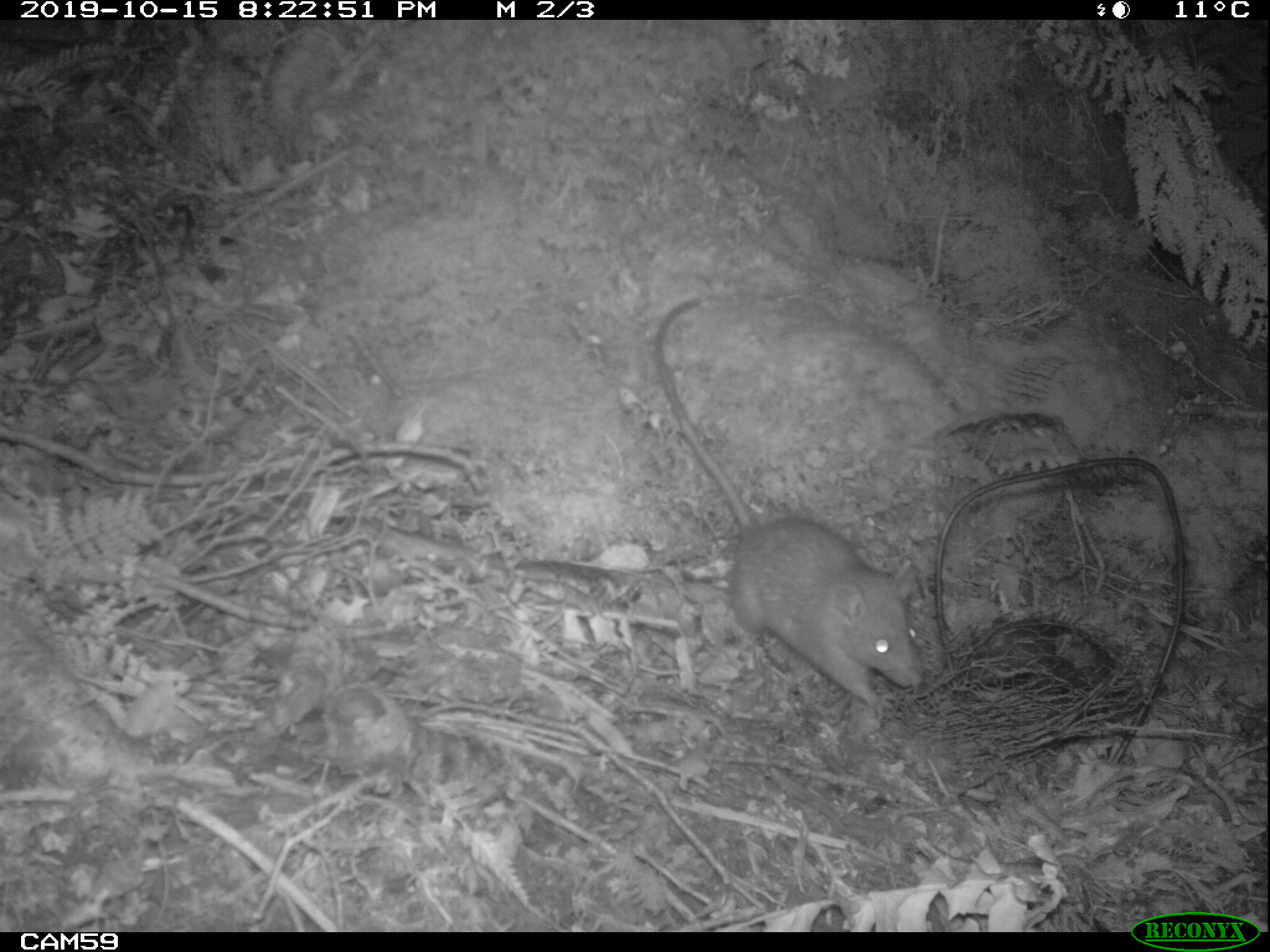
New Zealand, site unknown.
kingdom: Animalia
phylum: Chordata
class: Mammalia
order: Rodentia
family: Muridae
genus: Rattus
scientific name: Rattus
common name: rat